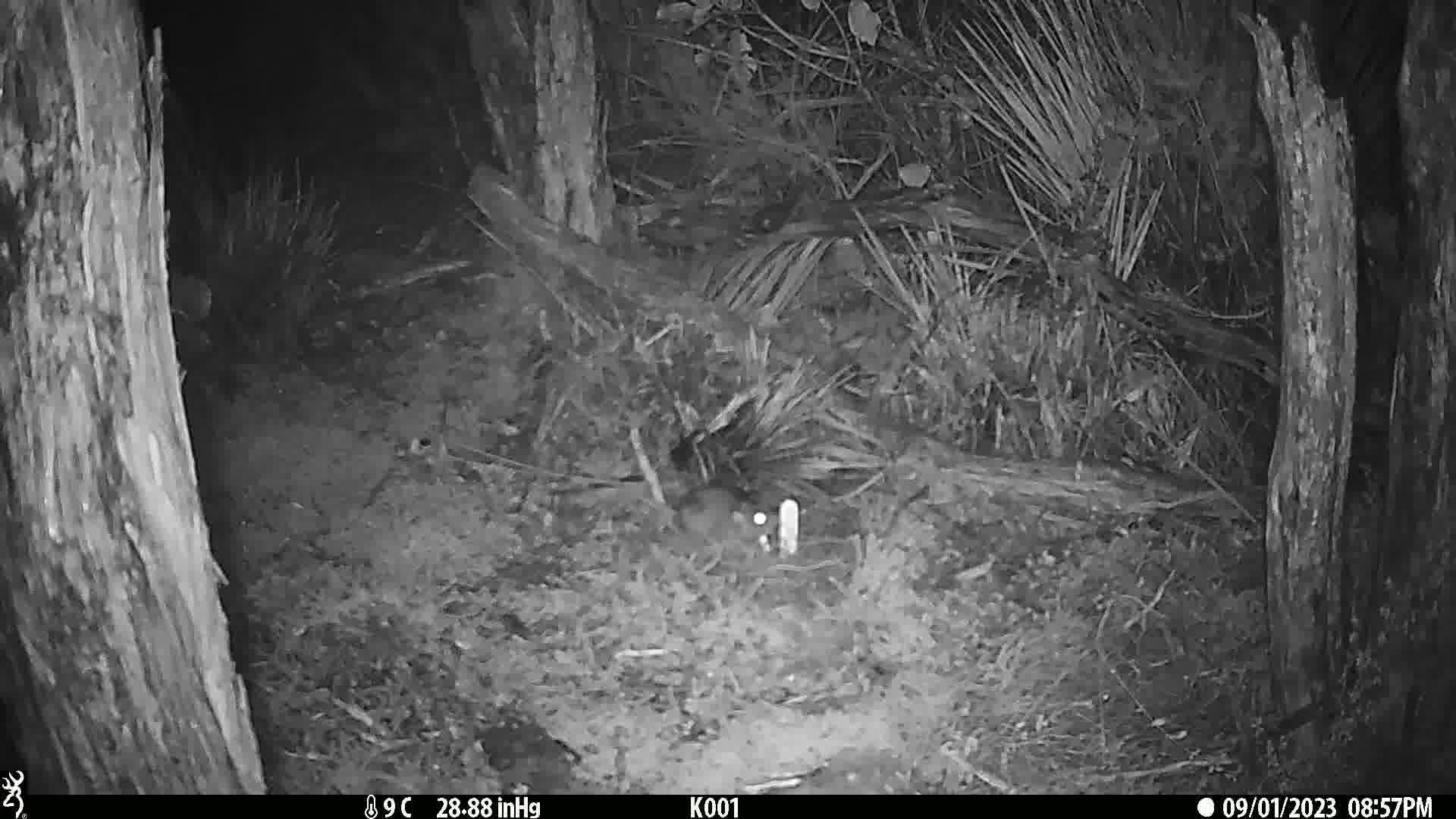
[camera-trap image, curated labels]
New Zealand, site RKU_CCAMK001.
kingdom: Animalia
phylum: Chordata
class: Mammalia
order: Rodentia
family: Muridae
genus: Rattus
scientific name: Rattus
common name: rat